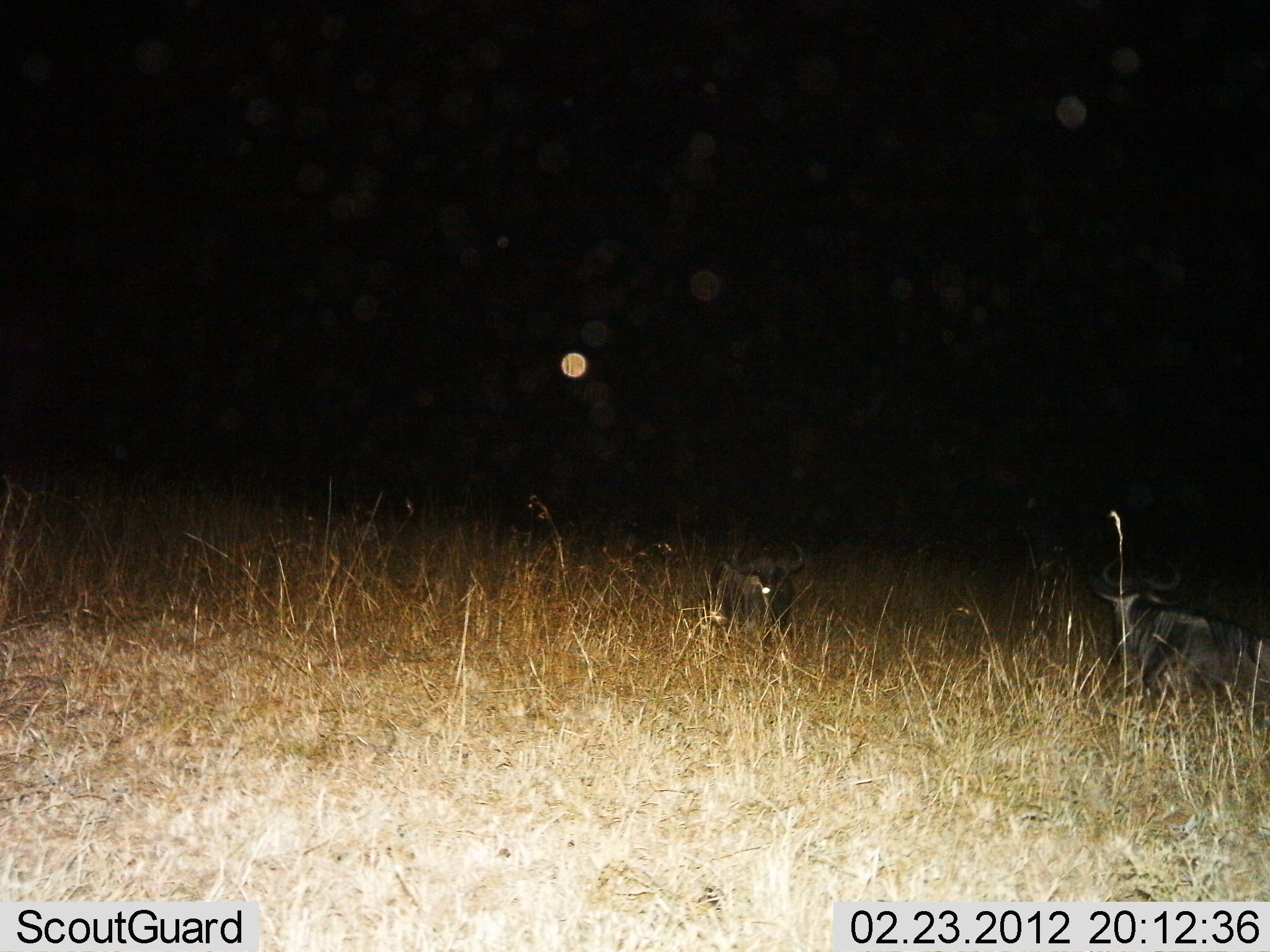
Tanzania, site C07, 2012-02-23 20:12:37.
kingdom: Animalia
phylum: Chordata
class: Mammalia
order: Artiodactyla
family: Bovidae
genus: Connochaetes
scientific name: Connochaetes taurinus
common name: blue wildebeest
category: wildebeest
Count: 2.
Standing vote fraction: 7%.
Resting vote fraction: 93%.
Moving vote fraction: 0%.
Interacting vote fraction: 0%.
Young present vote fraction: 0%.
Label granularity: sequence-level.